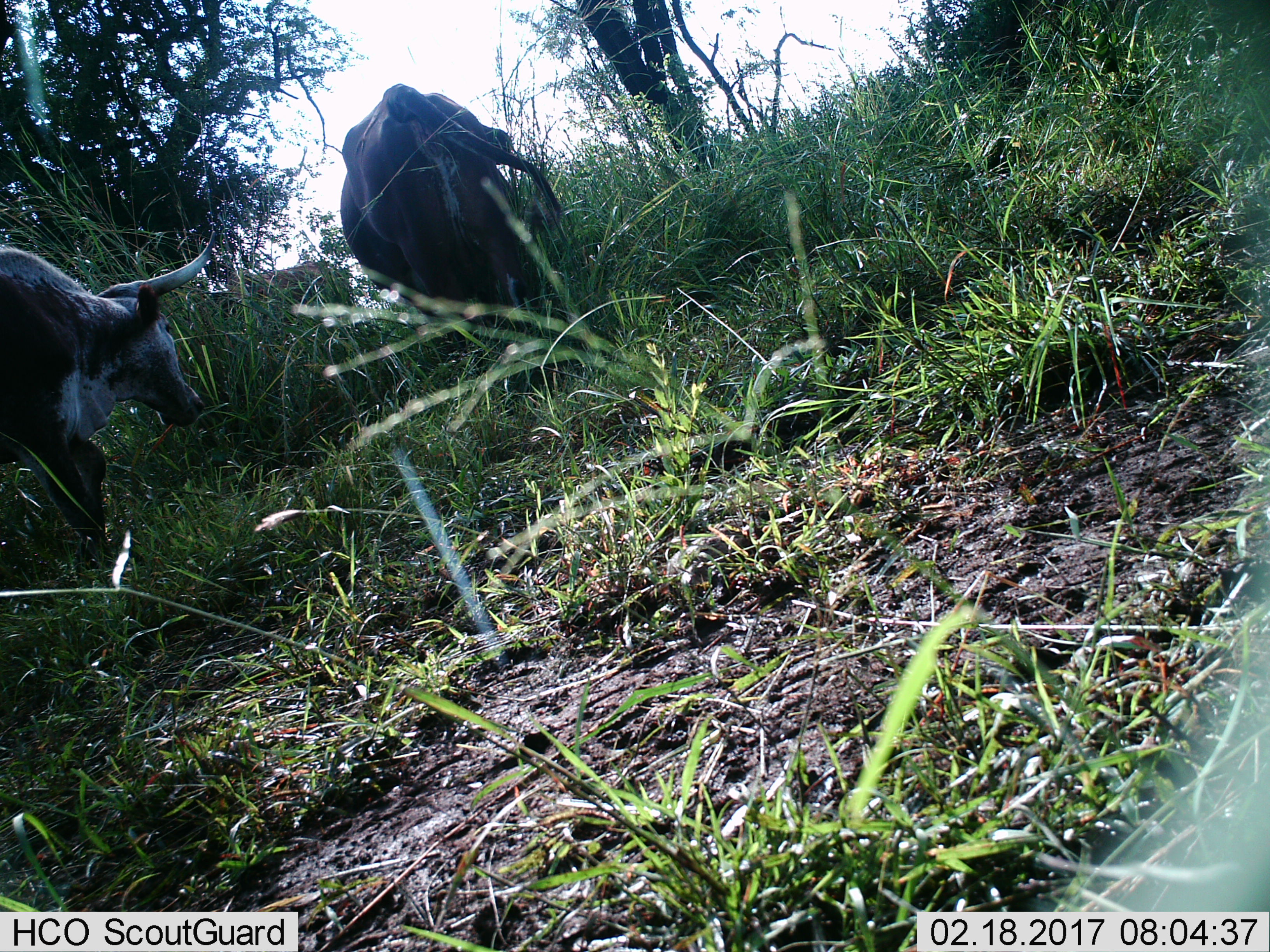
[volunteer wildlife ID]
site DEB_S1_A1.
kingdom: Animalia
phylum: Chordata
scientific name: Vertebrata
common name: domestic animal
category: domesticanimal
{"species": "domesticanimal (domestic animal) (Vertebrata)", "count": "2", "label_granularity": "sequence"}